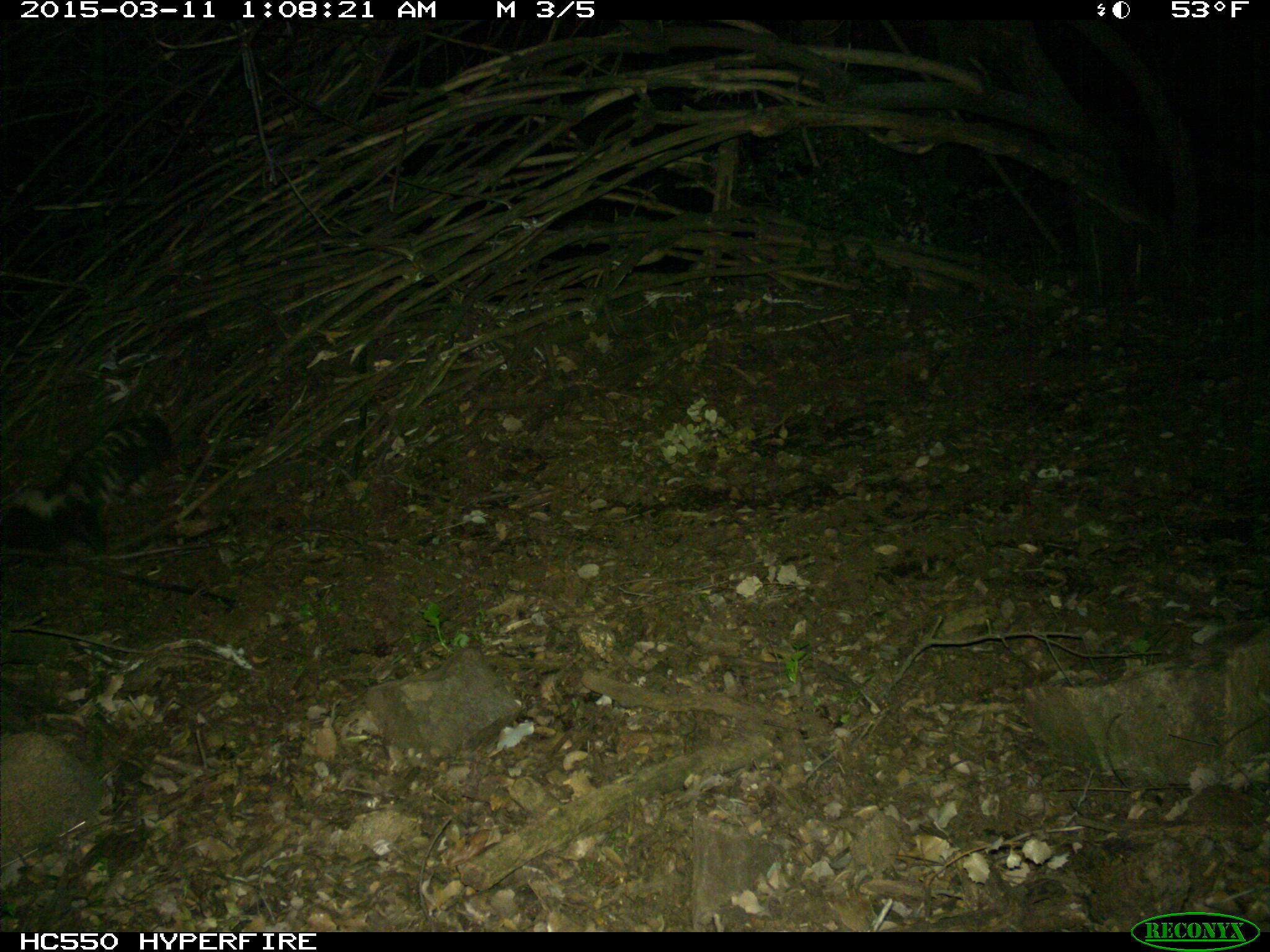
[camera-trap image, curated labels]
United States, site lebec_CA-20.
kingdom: Animalia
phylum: Chordata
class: Mammalia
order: Carnivora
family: Mephitidae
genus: Mephitis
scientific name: Mephitis mephitis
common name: striped skunk